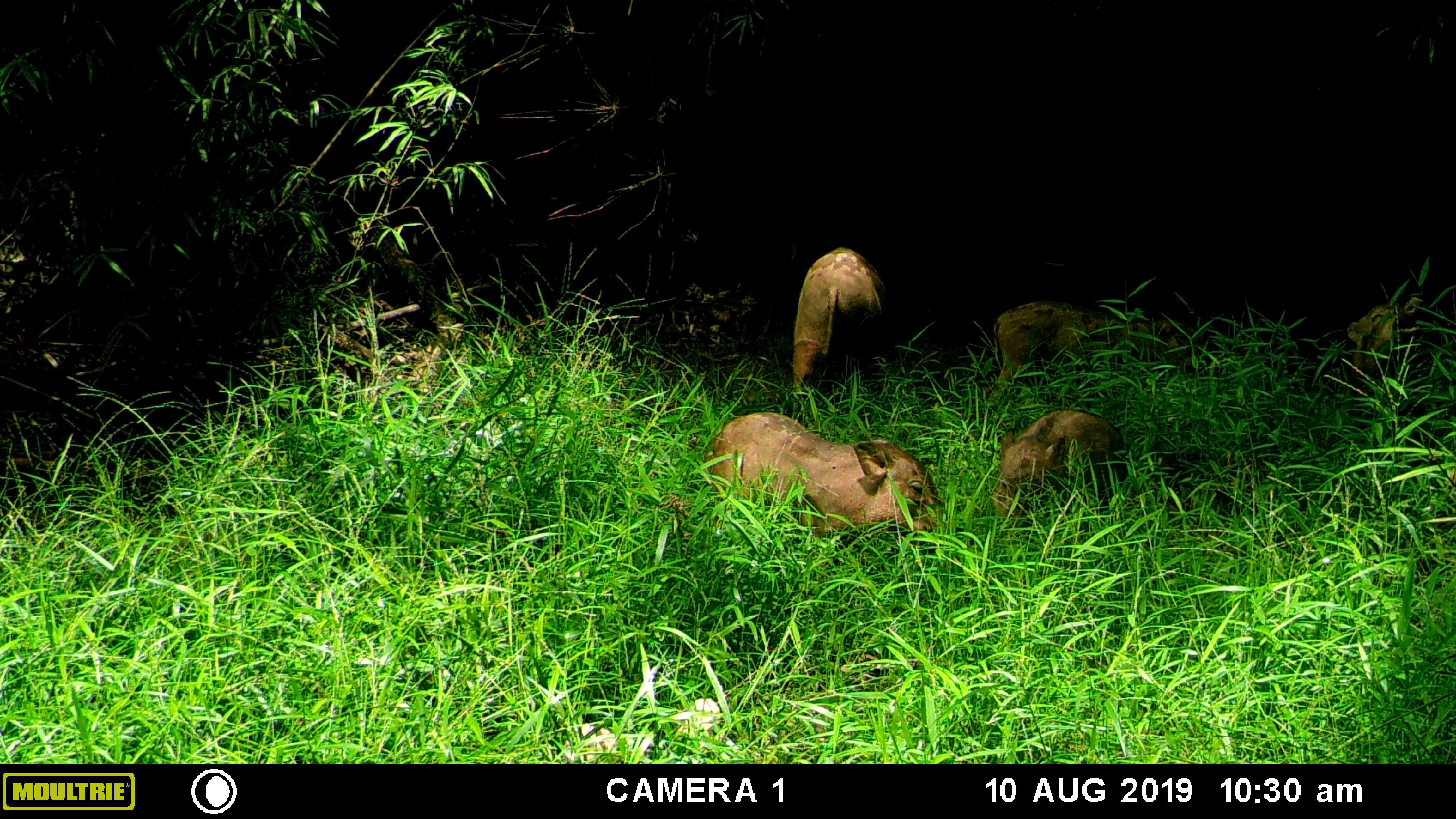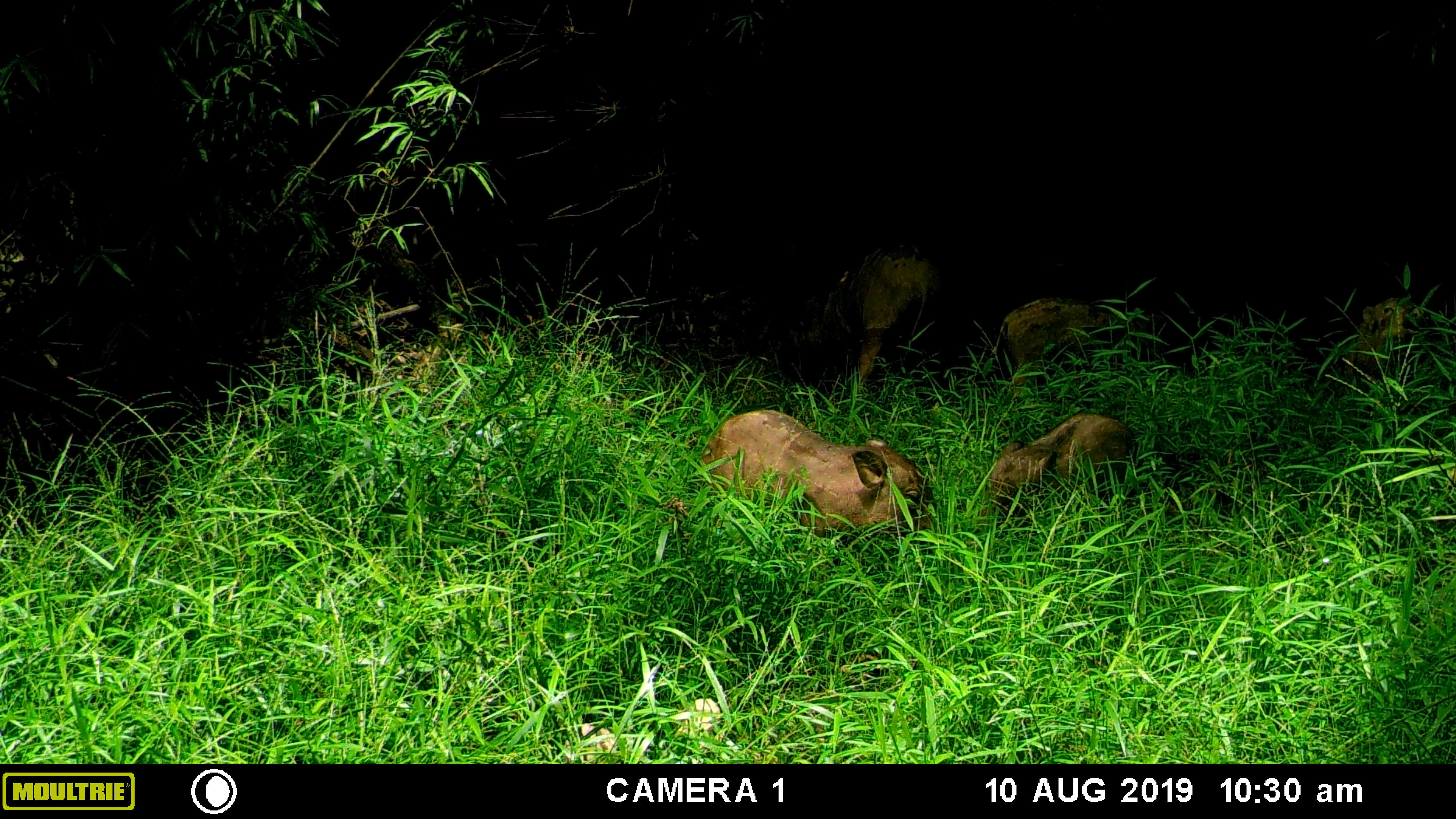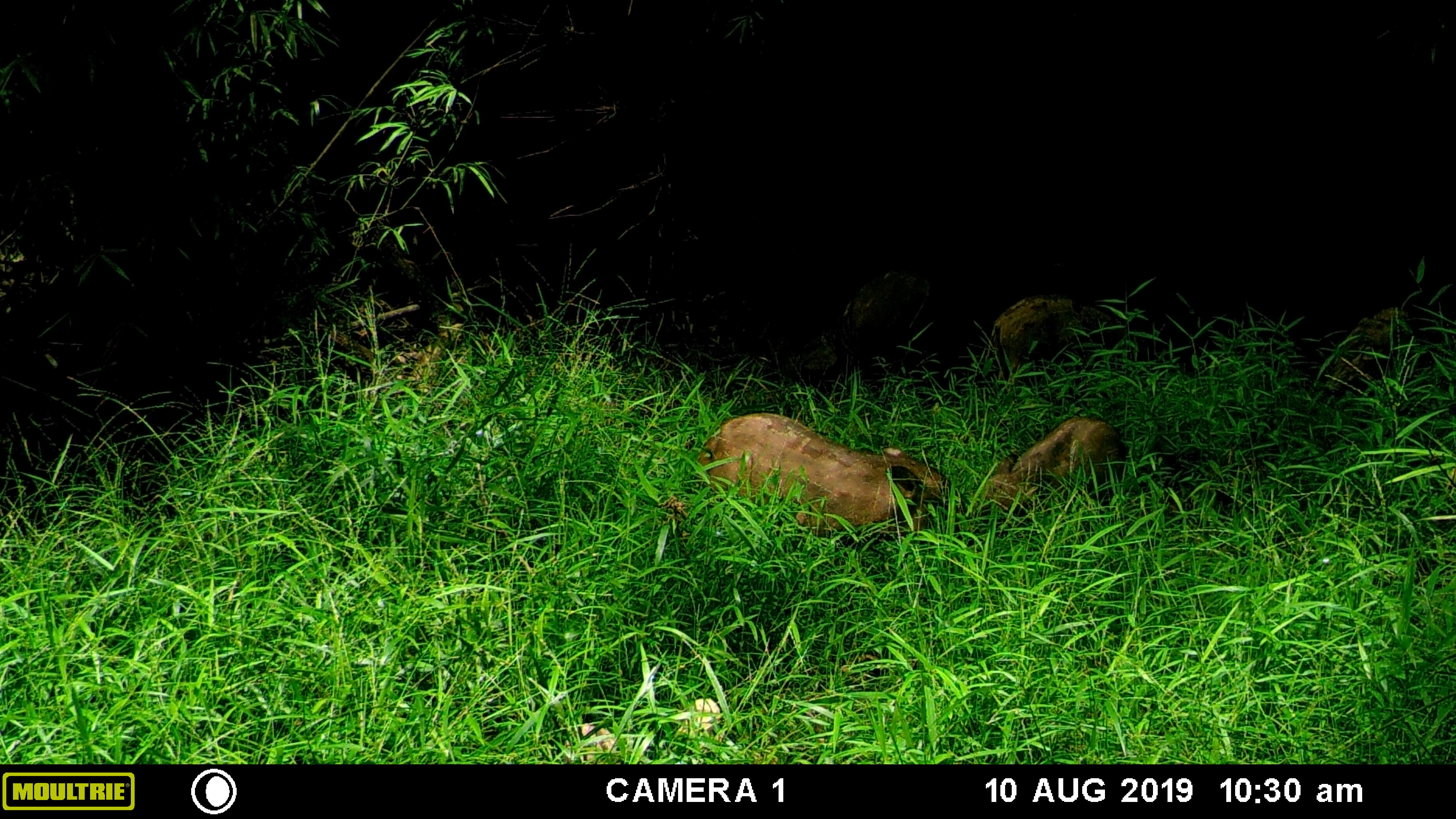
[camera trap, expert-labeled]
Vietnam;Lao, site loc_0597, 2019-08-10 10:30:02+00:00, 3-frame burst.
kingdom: Animalia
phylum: Chordata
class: Mammalia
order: Artiodactyla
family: Suidae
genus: Sus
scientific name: Sus scrofa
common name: eurasian wild pig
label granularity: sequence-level